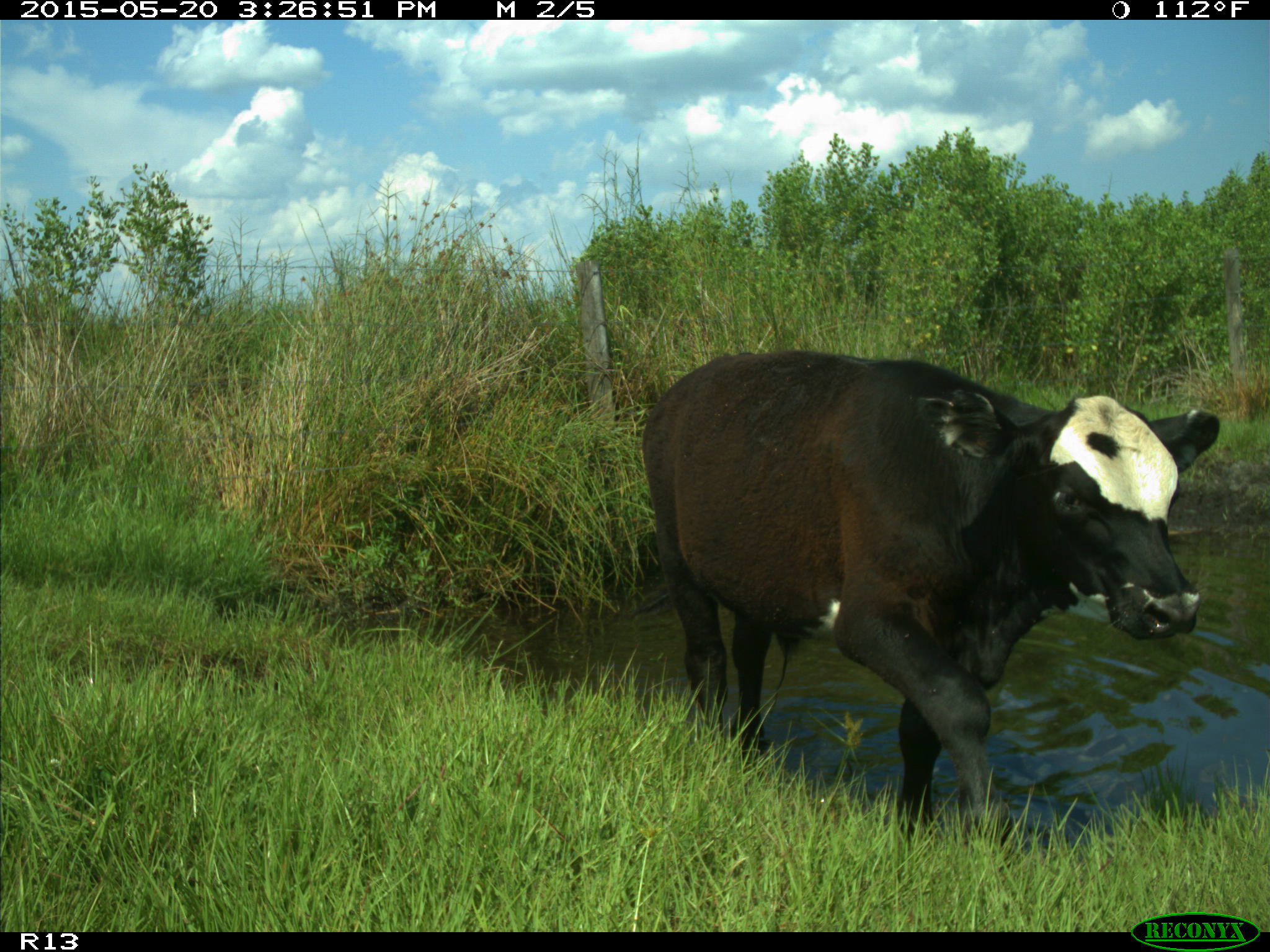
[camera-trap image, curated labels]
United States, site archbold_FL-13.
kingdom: Animalia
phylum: Chordata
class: Mammalia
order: Artiodactyla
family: Bovidae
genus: Bos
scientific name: Bos taurus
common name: domestic cow